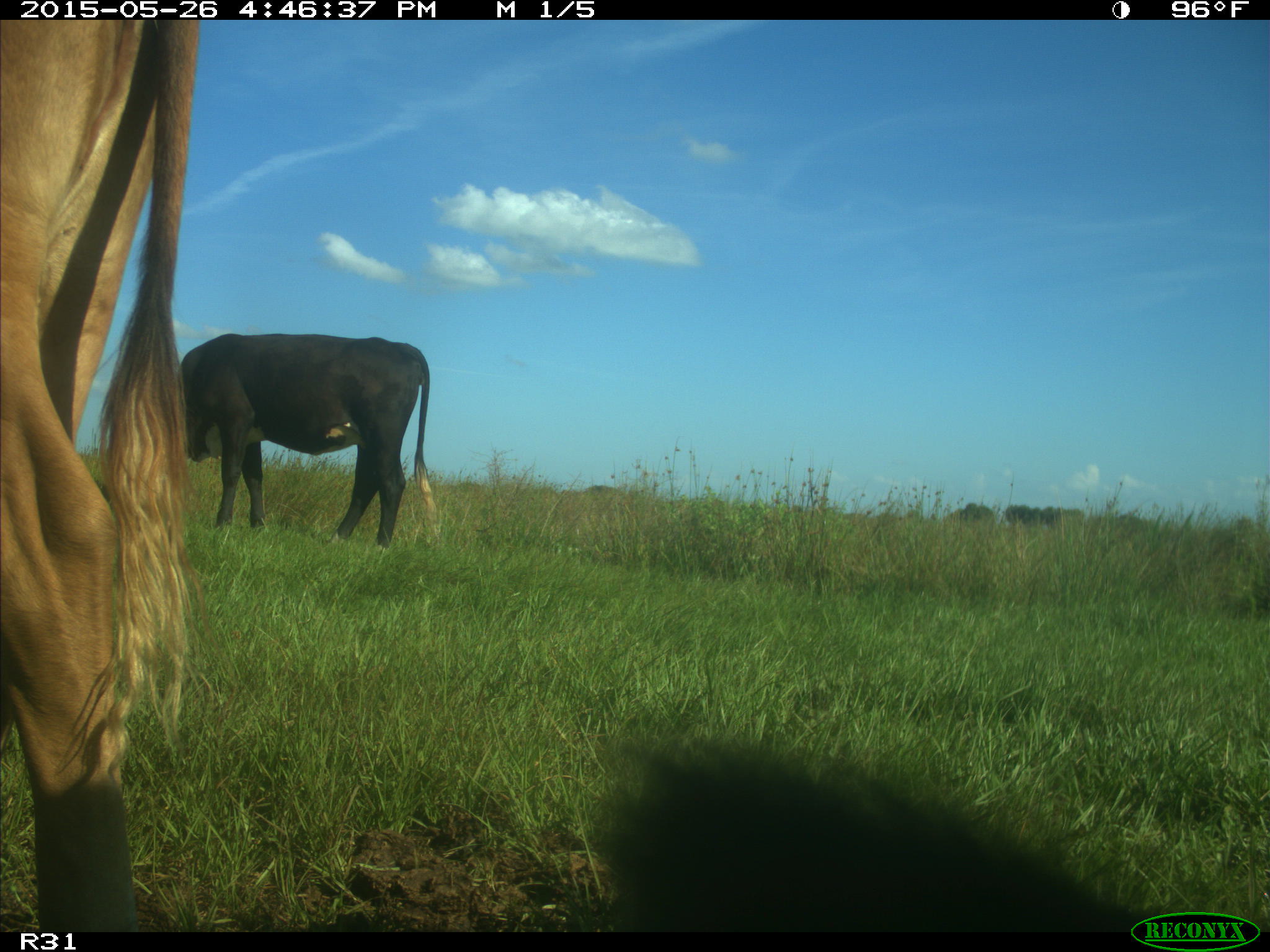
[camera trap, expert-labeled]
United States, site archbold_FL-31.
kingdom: Animalia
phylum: Chordata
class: Mammalia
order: Artiodactyla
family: Bovidae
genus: Bos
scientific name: Bos taurus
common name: domestic cow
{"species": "Bos taurus (domestic cow)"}